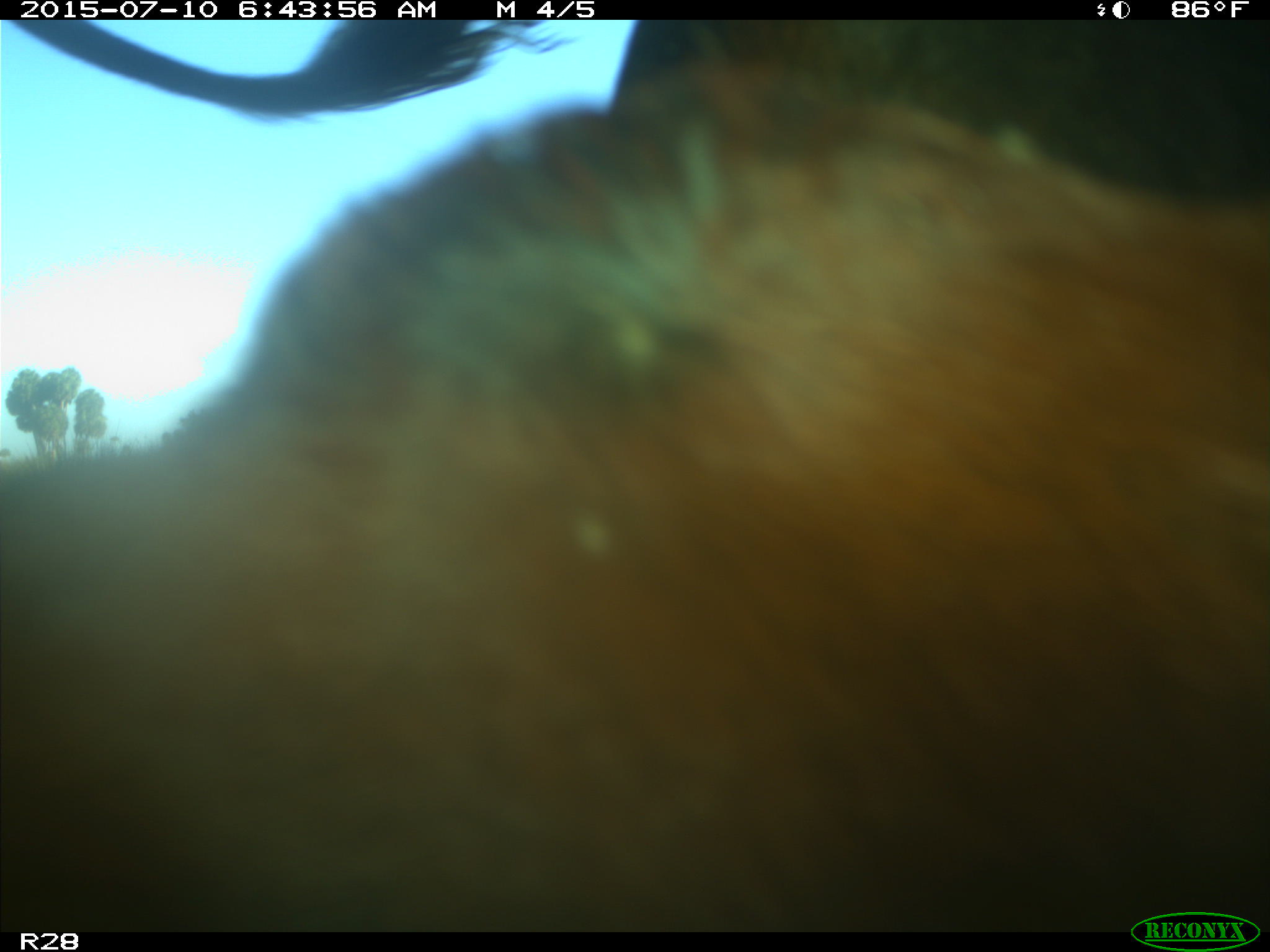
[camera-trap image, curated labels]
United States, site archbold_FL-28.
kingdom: Animalia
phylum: Chordata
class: Mammalia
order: Artiodactyla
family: Bovidae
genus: Bos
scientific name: Bos taurus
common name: domestic cow